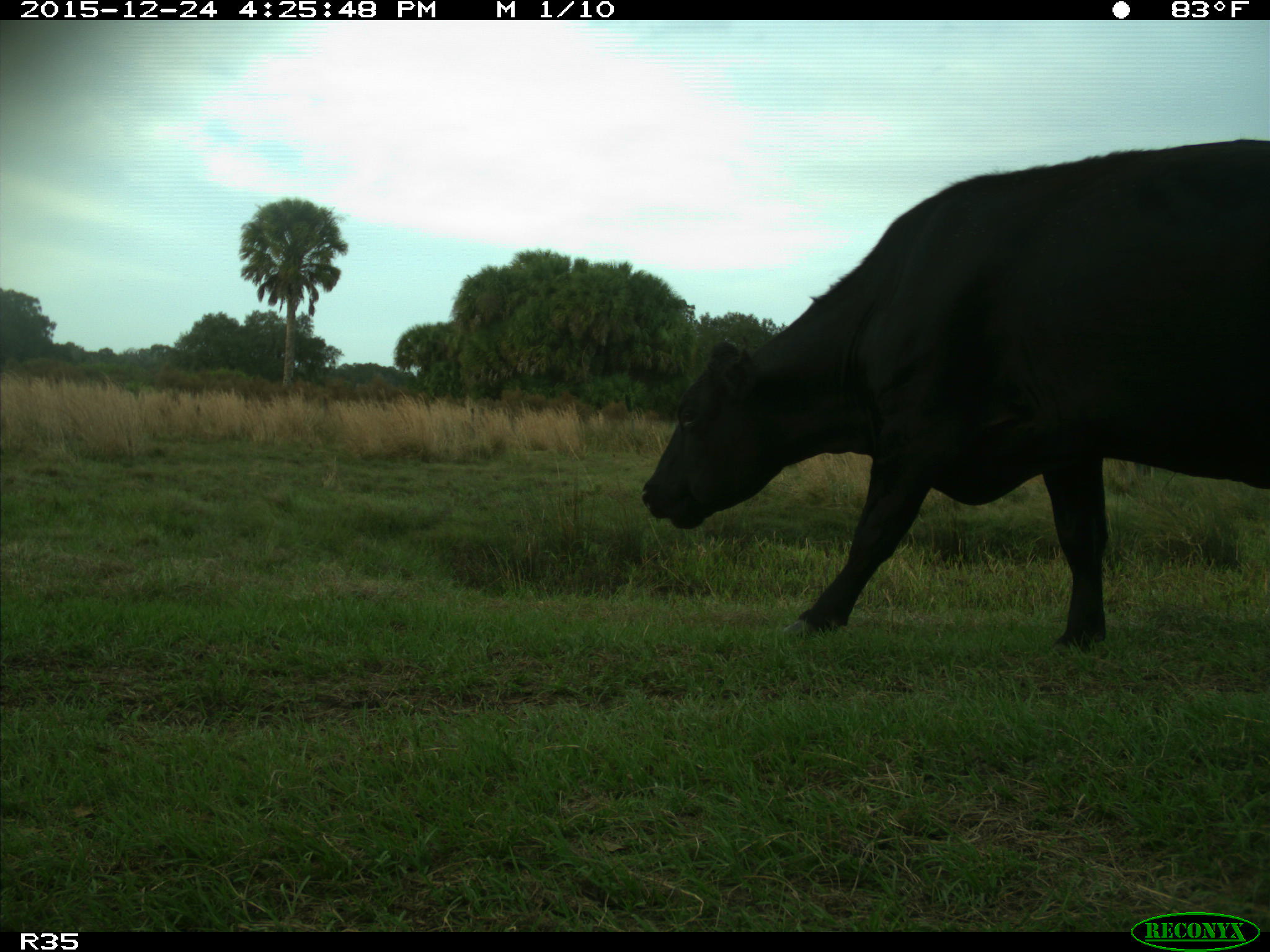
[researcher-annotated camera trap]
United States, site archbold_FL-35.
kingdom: Animalia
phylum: Chordata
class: Mammalia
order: Artiodactyla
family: Bovidae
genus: Bos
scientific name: Bos taurus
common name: domestic cow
Bos taurus (domestic cow).